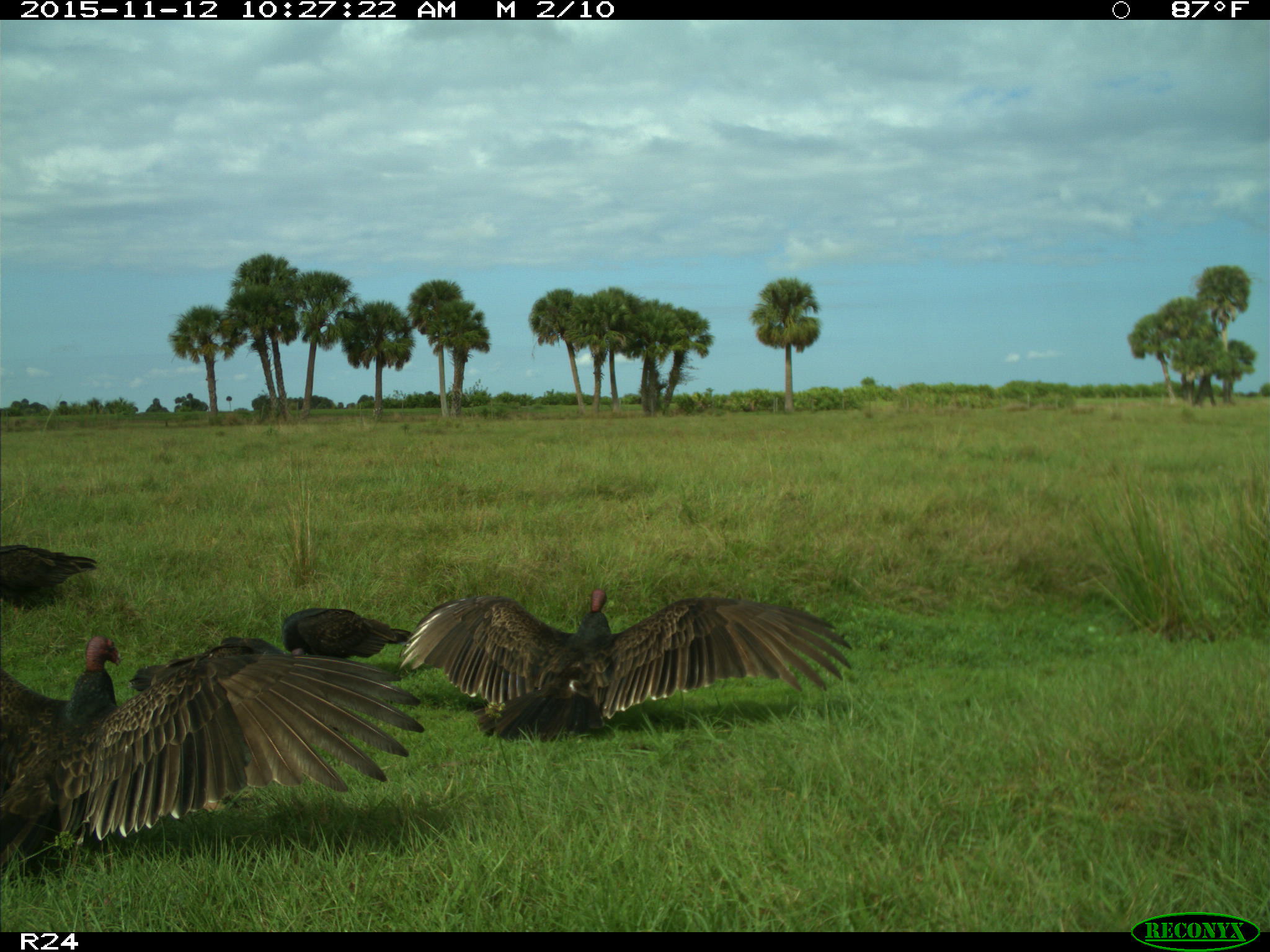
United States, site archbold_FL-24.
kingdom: Animalia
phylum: Chordata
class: Aves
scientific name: Aves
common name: birds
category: unidentified bird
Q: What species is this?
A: Unidentified bird (birds) (Aves).